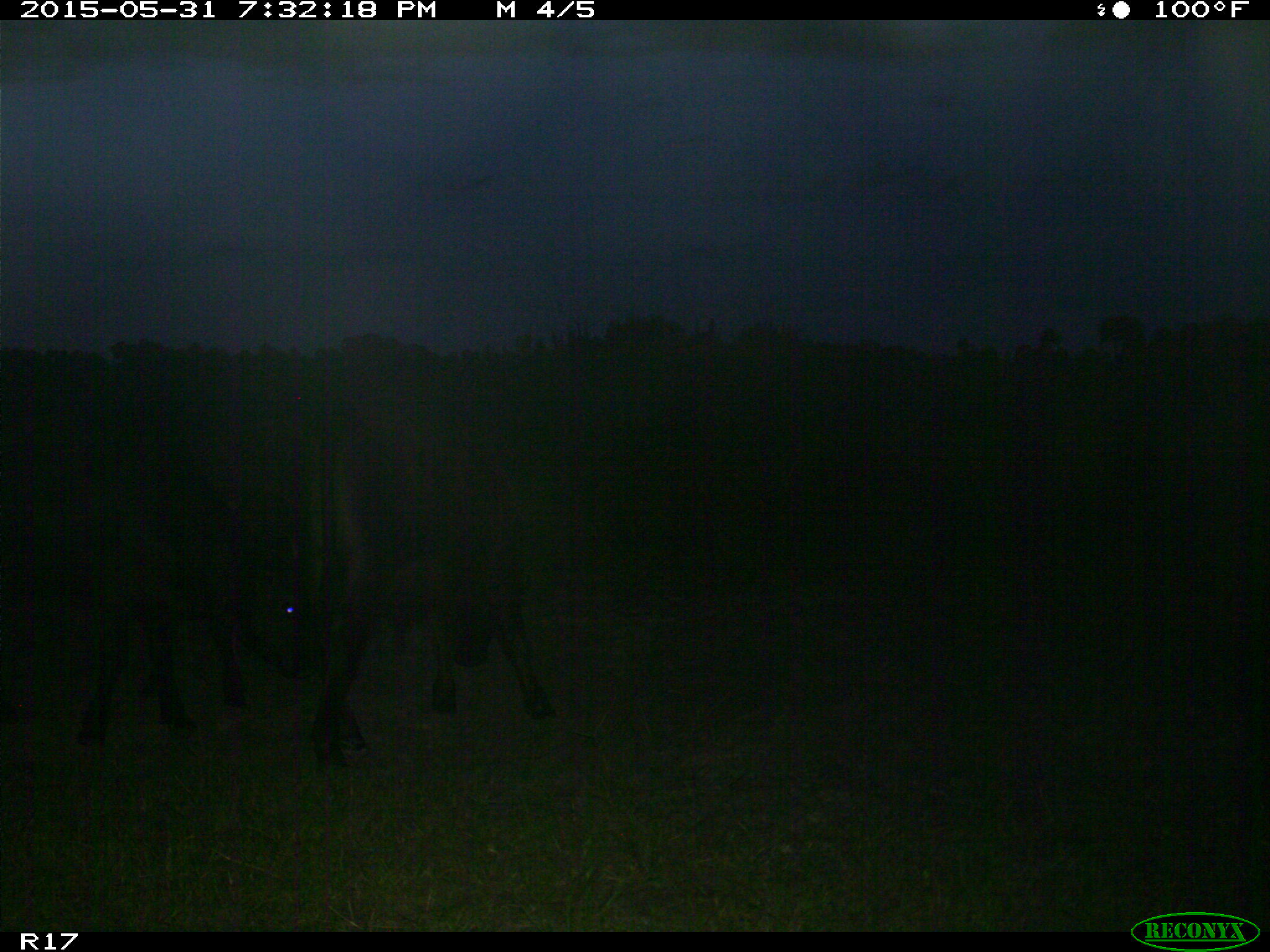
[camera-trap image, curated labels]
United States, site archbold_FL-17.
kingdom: Animalia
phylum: Chordata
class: Mammalia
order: Artiodactyla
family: Bovidae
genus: Bos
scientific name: Bos taurus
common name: domestic cow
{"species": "Bos taurus (domestic cow)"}